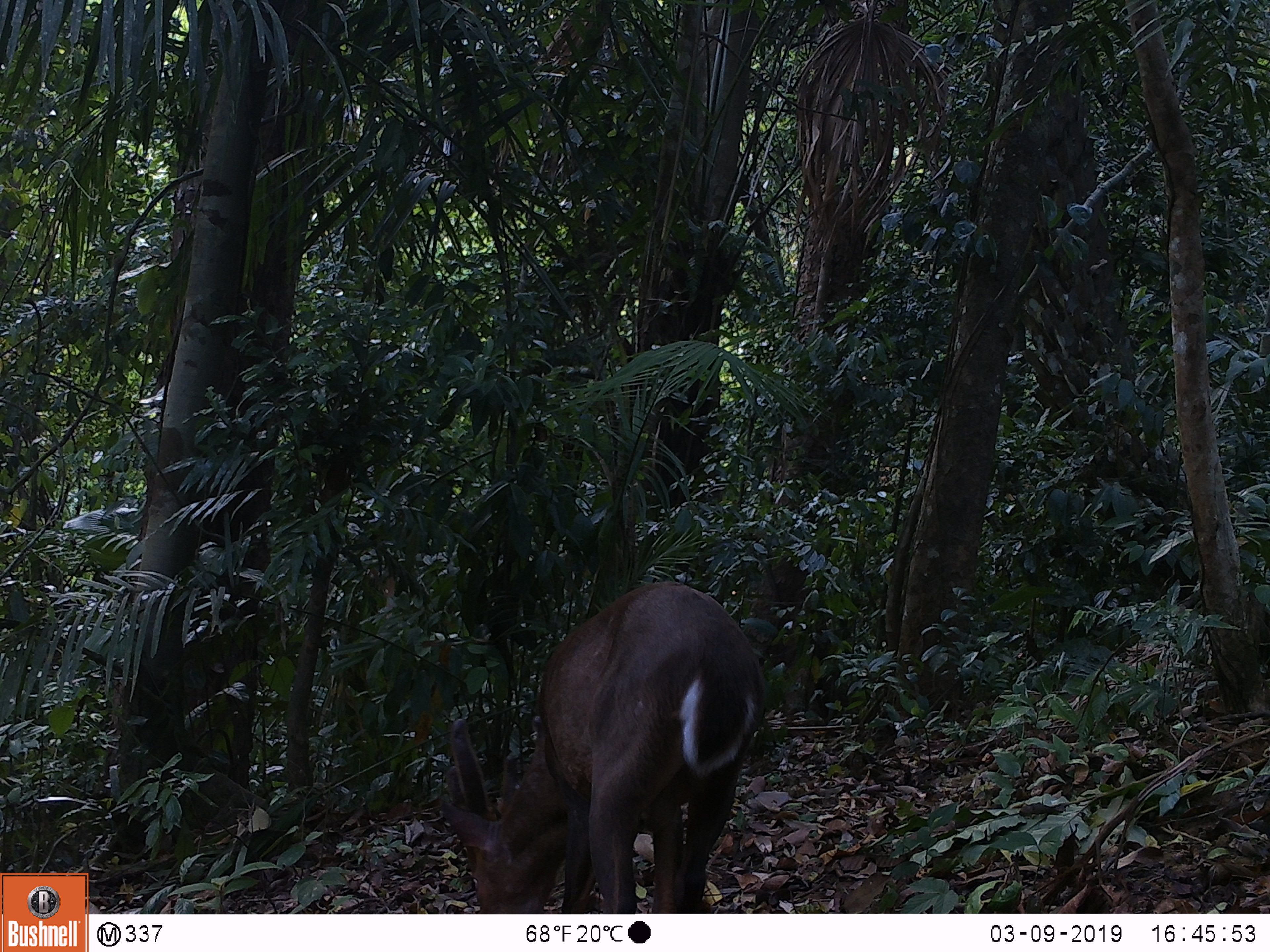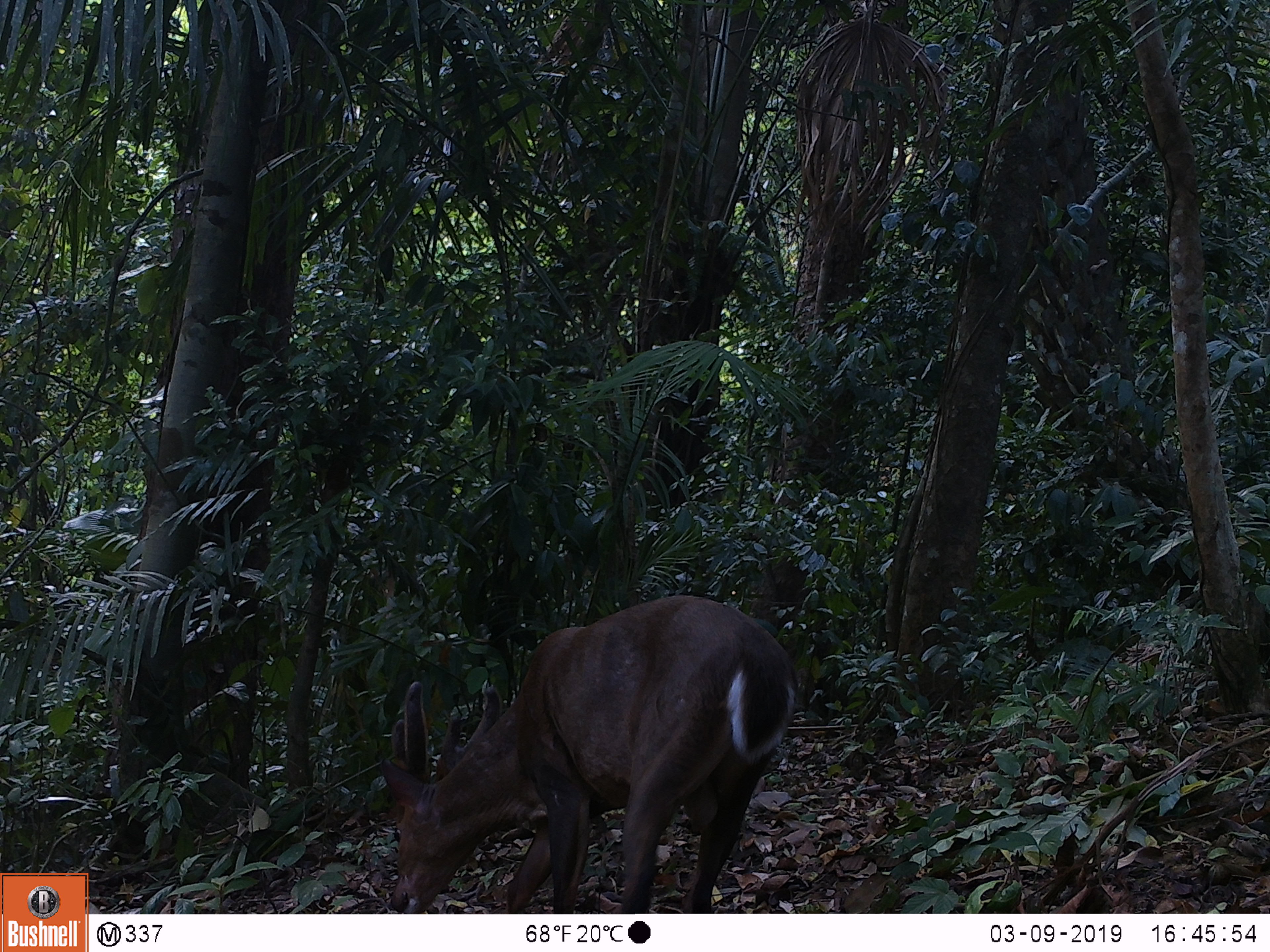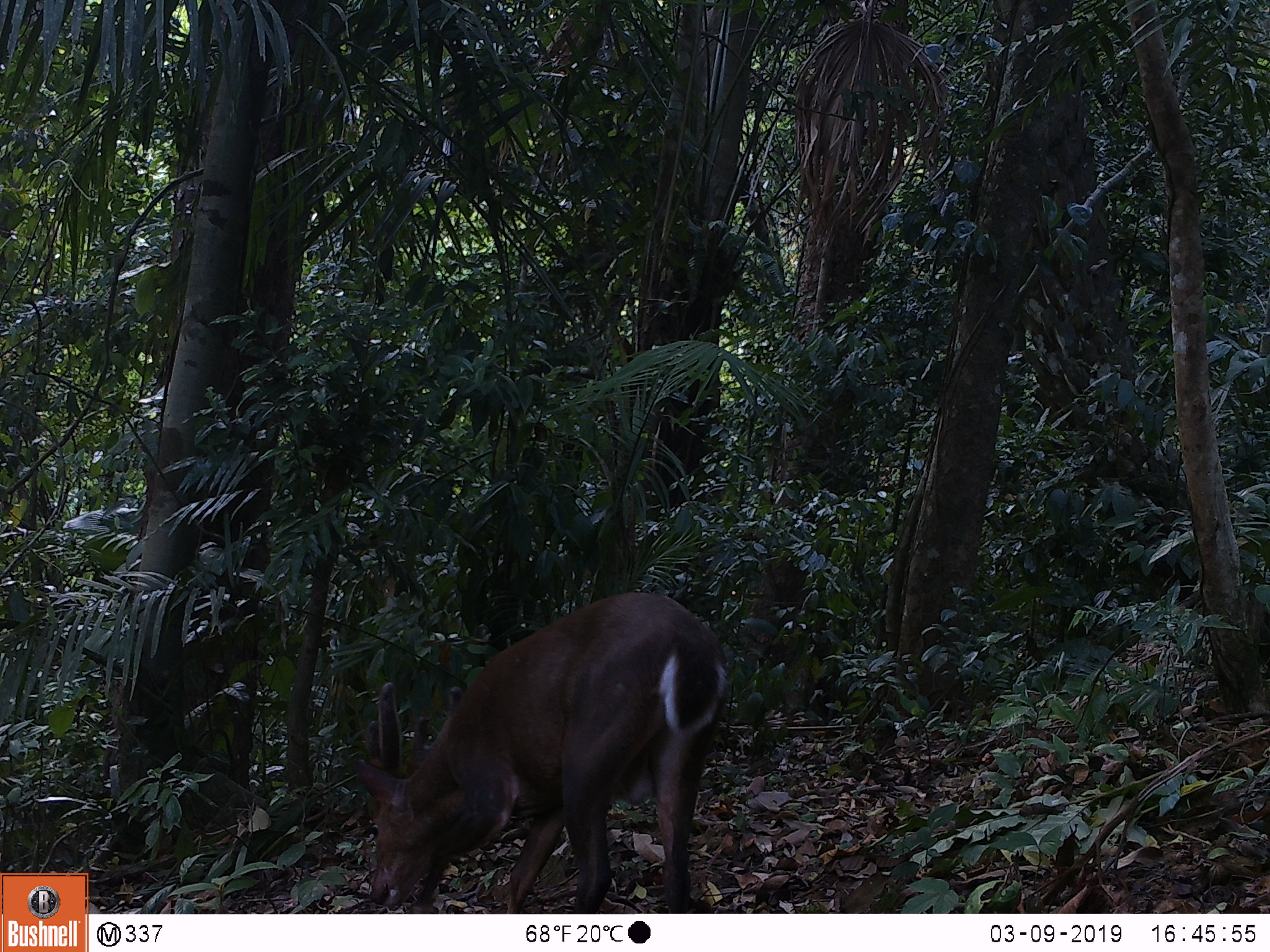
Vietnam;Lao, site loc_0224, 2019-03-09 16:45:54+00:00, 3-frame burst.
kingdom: Animalia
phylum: Chordata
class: Mammalia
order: Artiodactyla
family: Cervidae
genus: Muntiacus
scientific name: Muntiacus vuquangensis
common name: large-antlered muntjac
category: large antlered muntjac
Large antlered muntjac (large-antlered muntjac) (Muntiacus vuquangensis). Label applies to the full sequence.